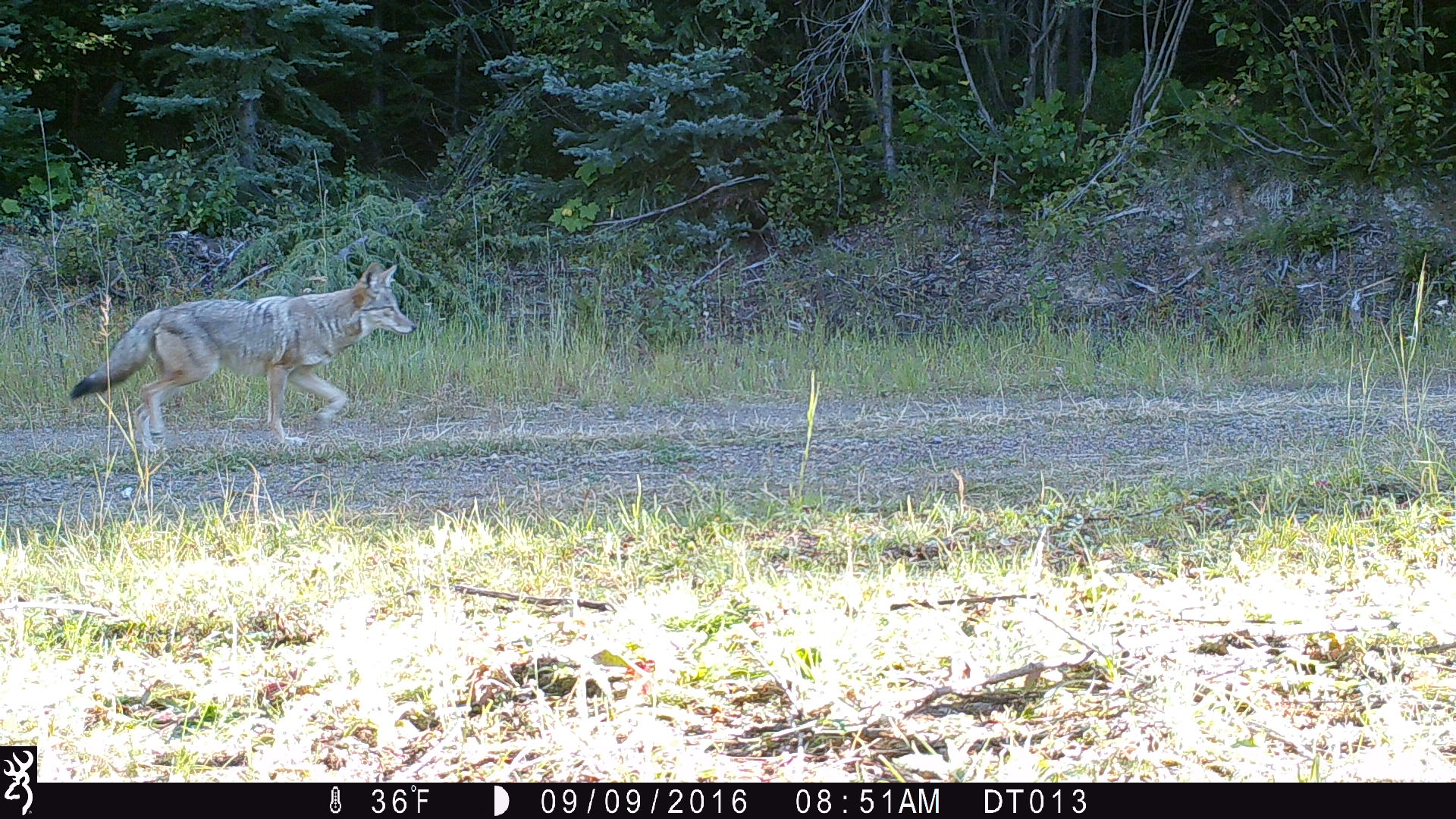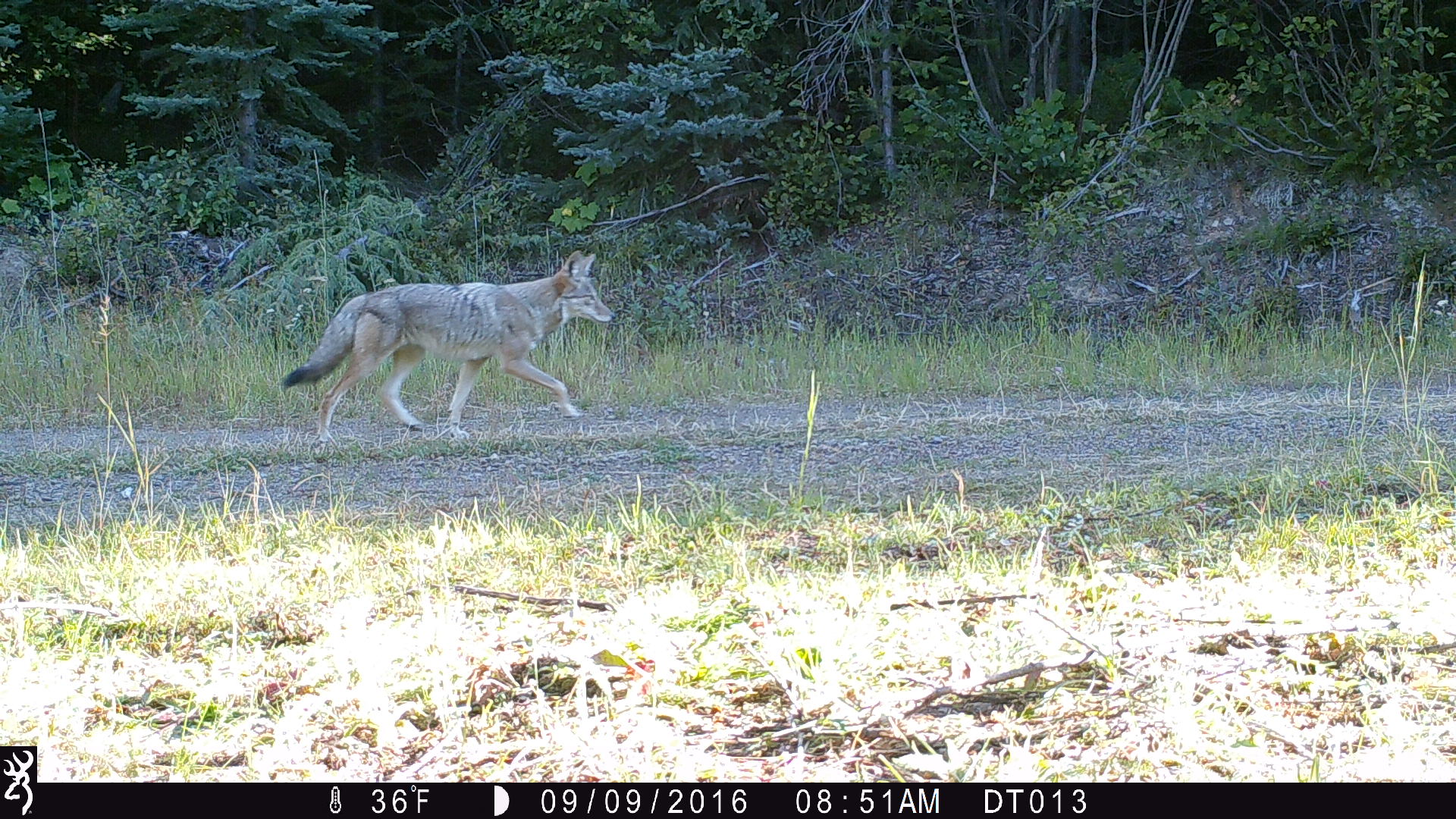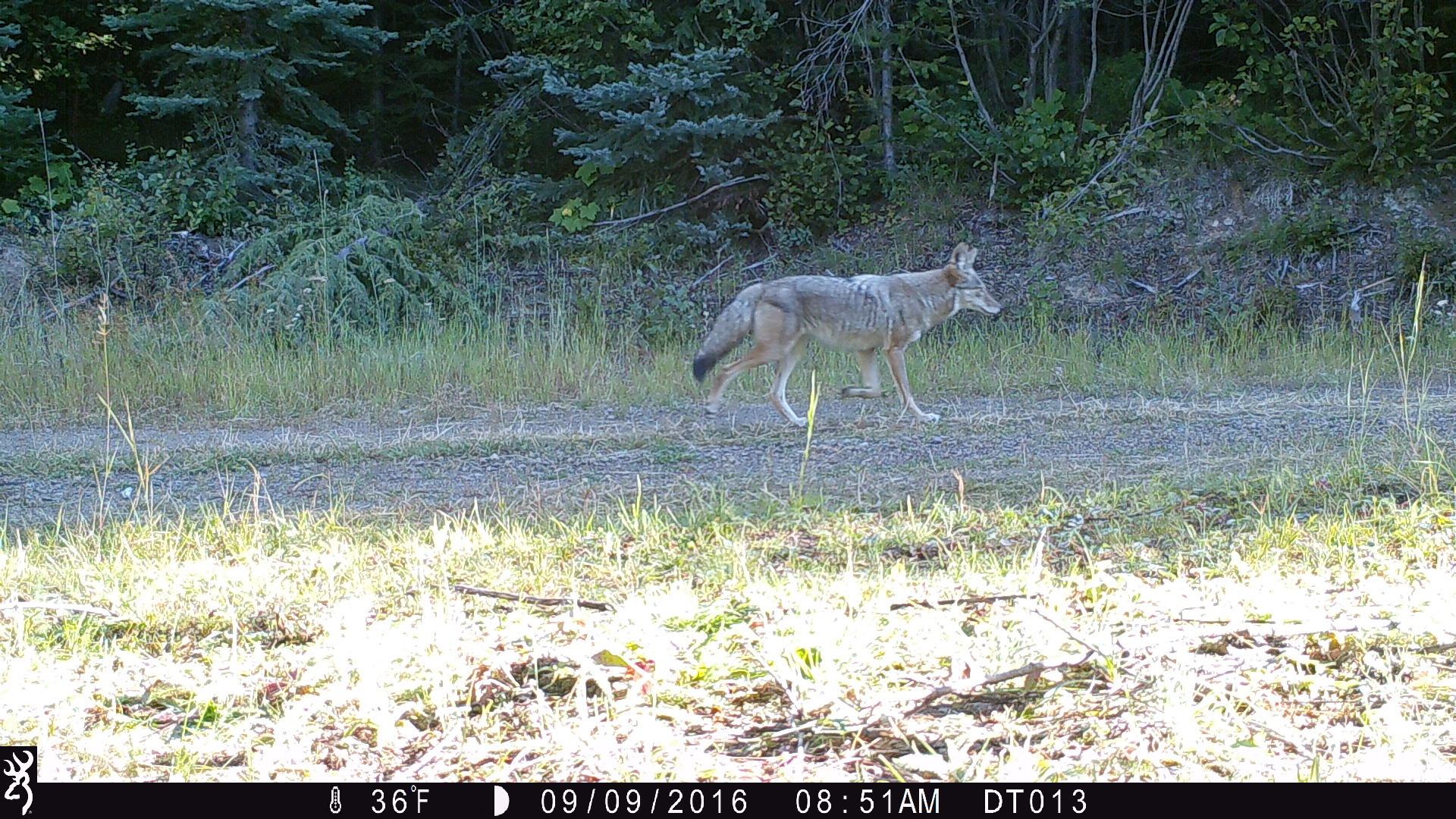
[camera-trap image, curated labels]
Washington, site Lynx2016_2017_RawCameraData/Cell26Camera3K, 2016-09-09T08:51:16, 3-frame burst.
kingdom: Animalia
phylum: Chordata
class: Mammalia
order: Carnivora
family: Canidae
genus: Canis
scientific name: Canis latrans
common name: coyote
Canis latrans (coyote). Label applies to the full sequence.